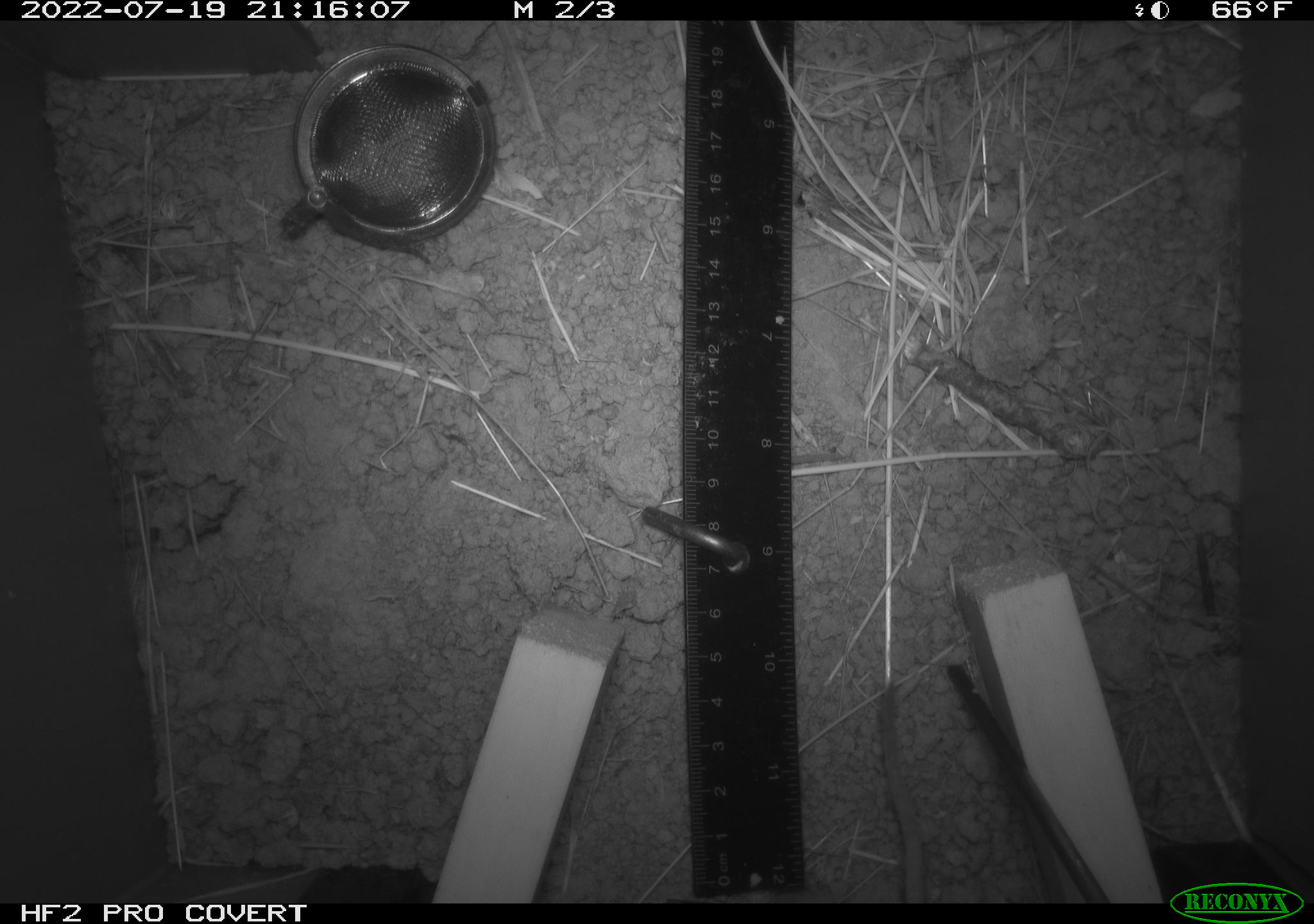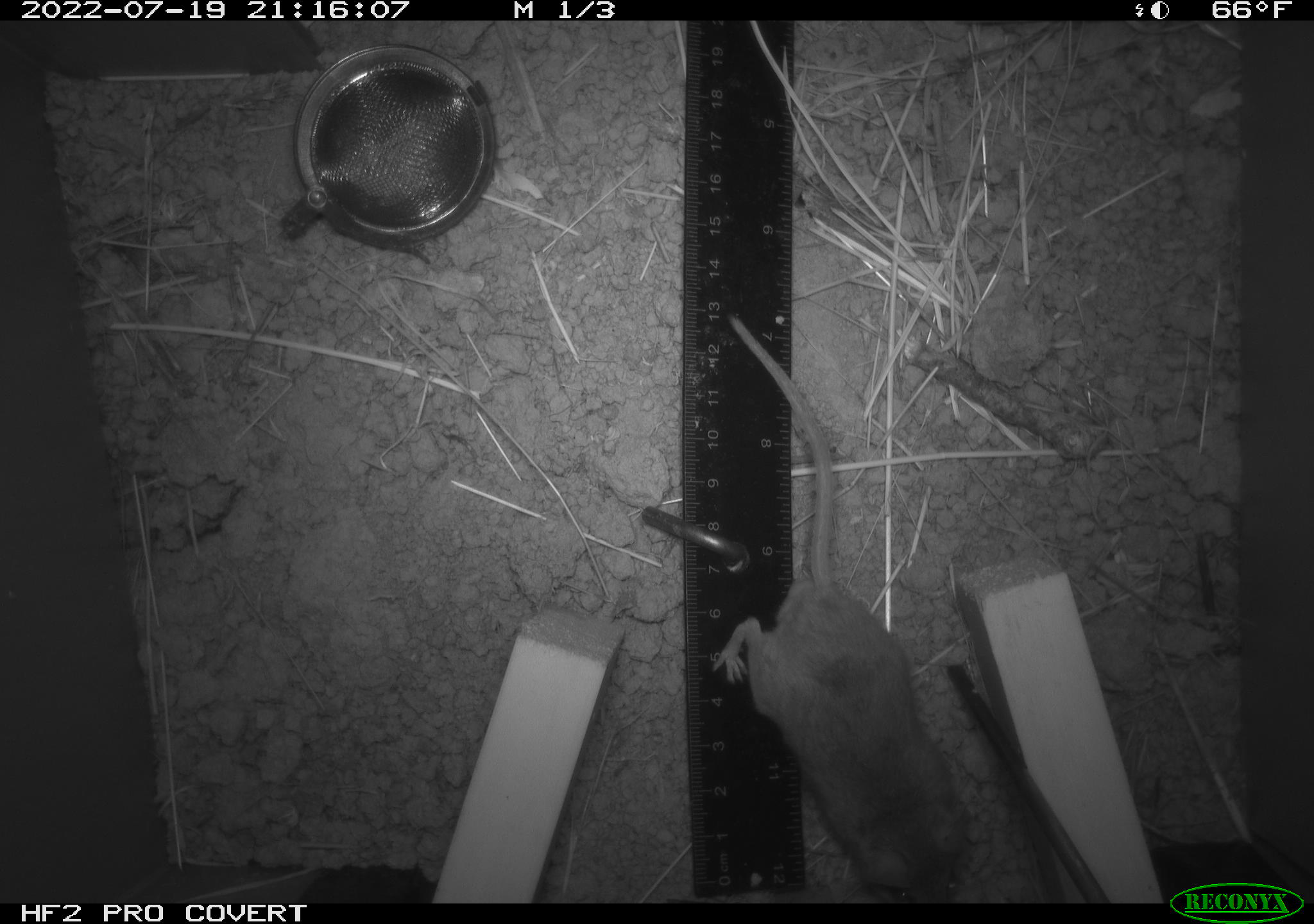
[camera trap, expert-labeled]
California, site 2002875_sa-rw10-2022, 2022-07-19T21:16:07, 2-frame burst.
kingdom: Animalia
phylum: Chordata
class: Mammalia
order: Rodentia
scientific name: Rodentia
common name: mouse species